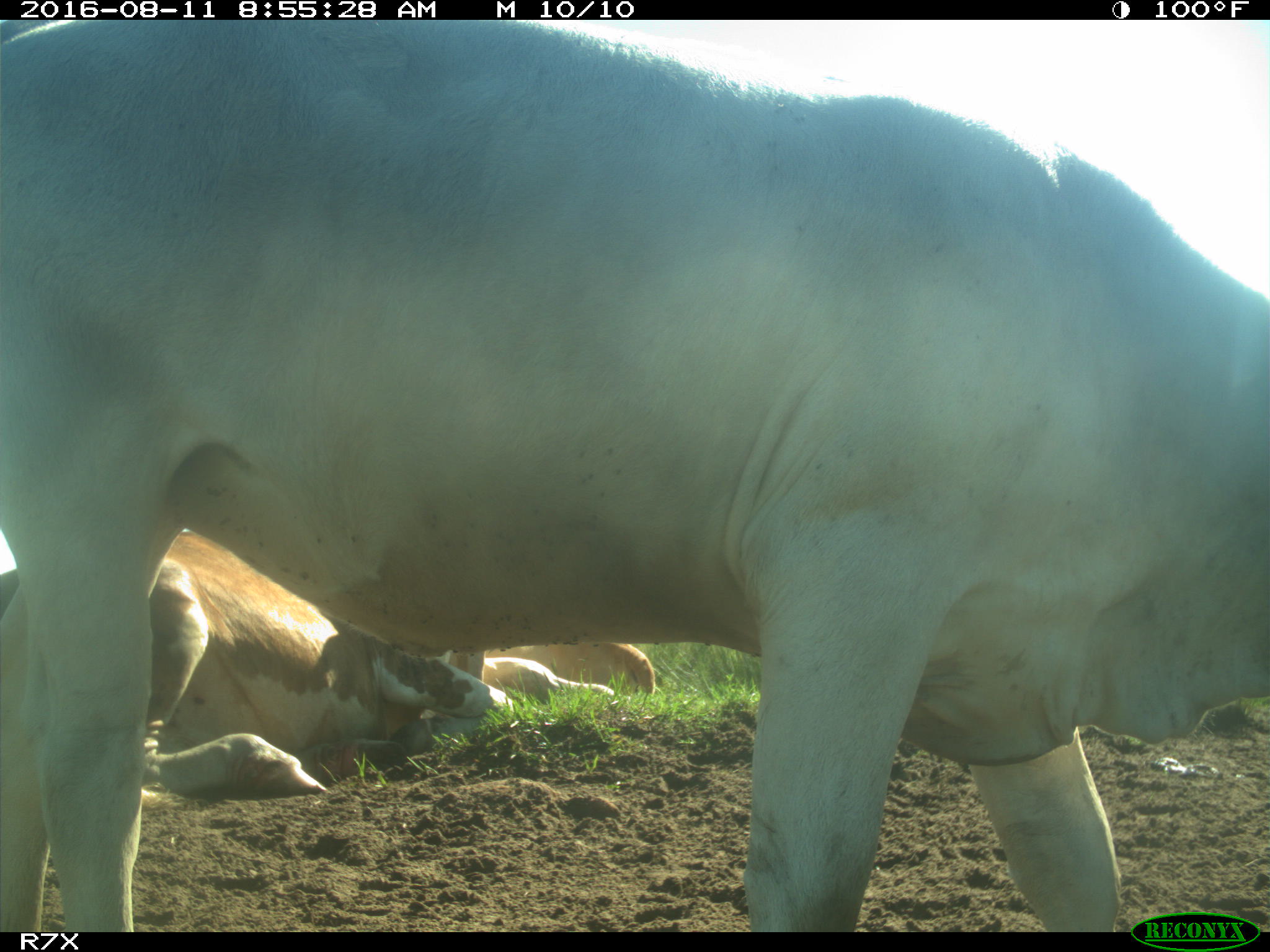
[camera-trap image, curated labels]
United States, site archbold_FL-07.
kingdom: Animalia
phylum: Chordata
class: Mammalia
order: Artiodactyla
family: Bovidae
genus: Bos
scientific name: Bos taurus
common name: domestic cow